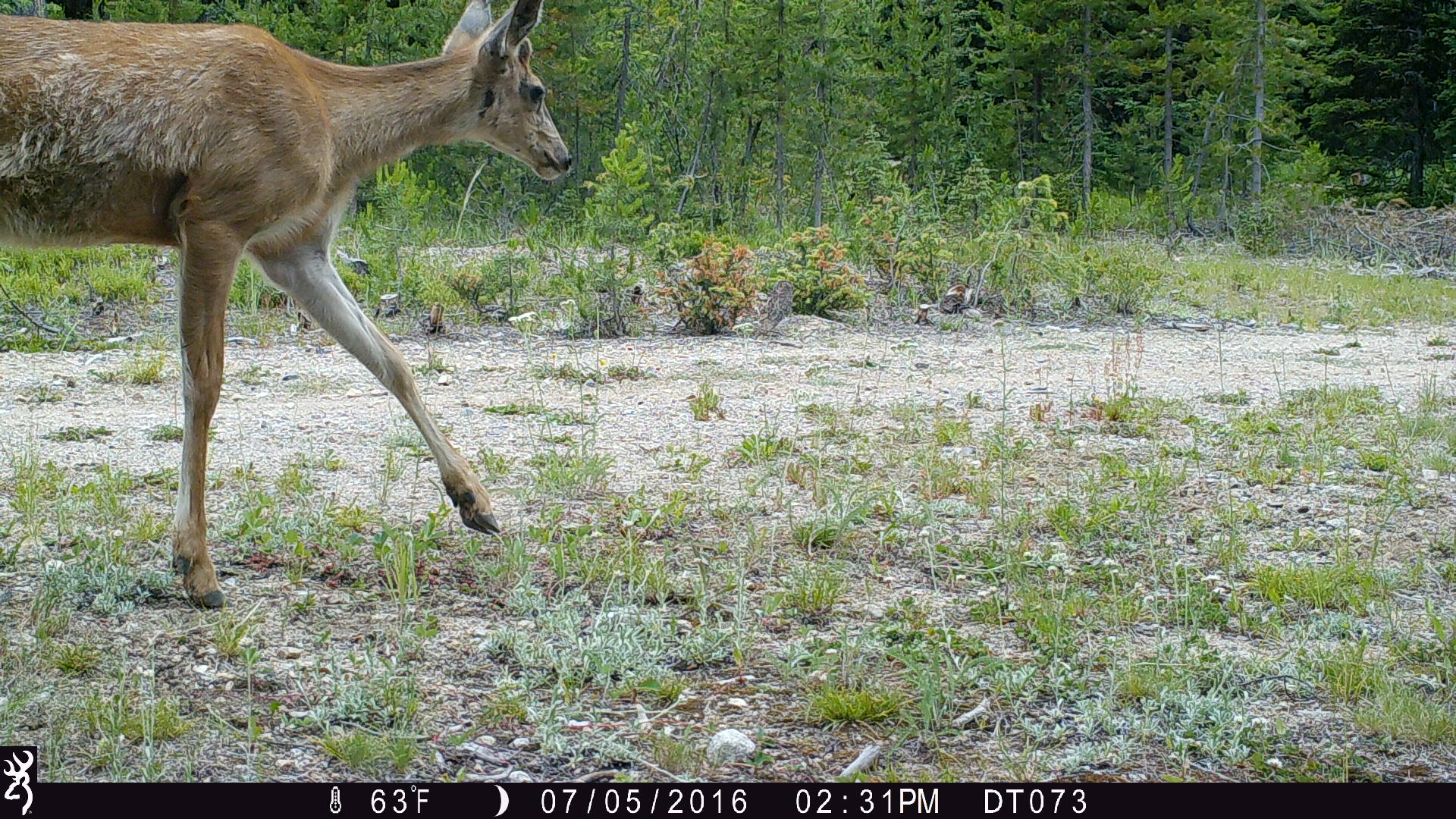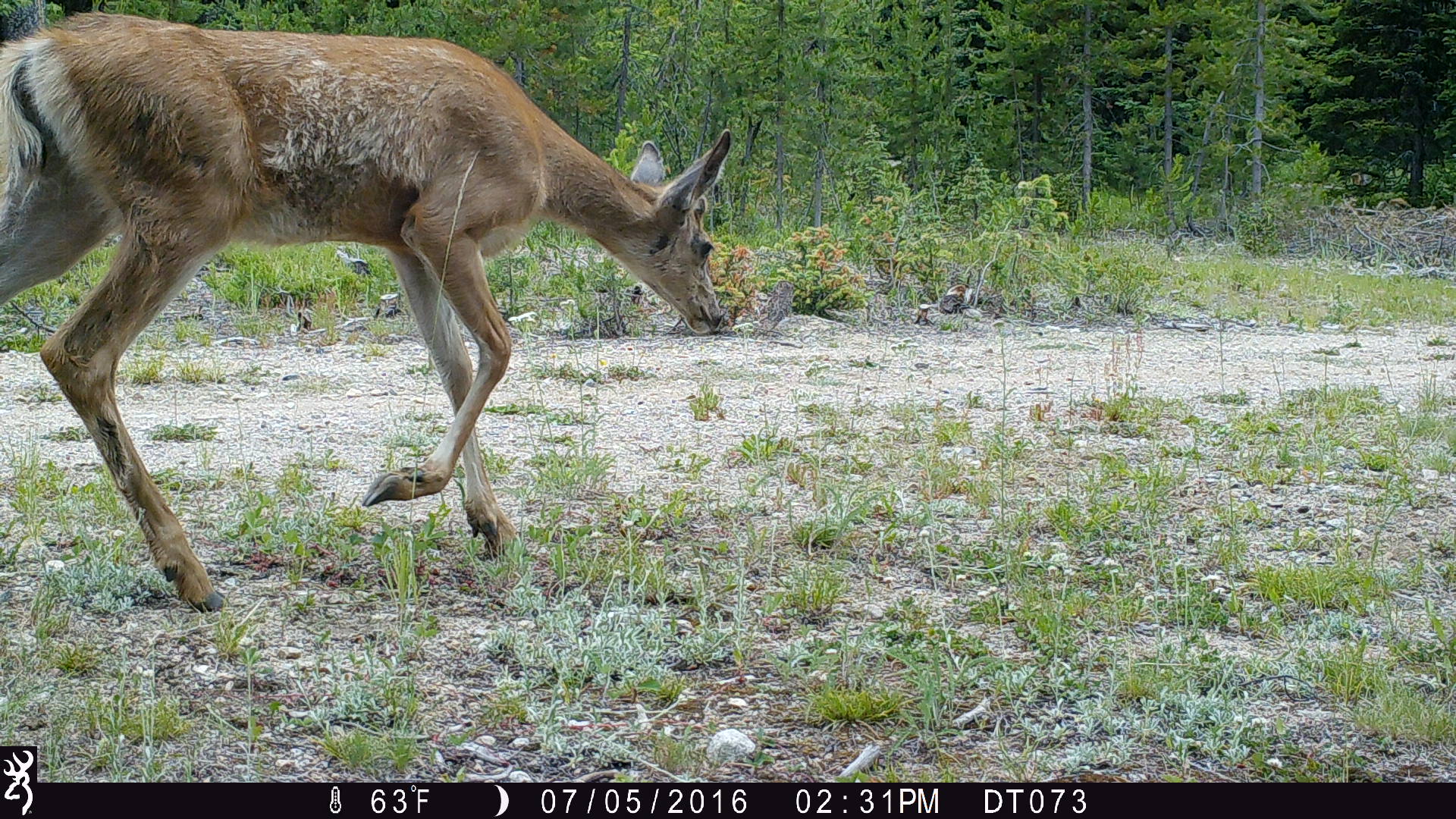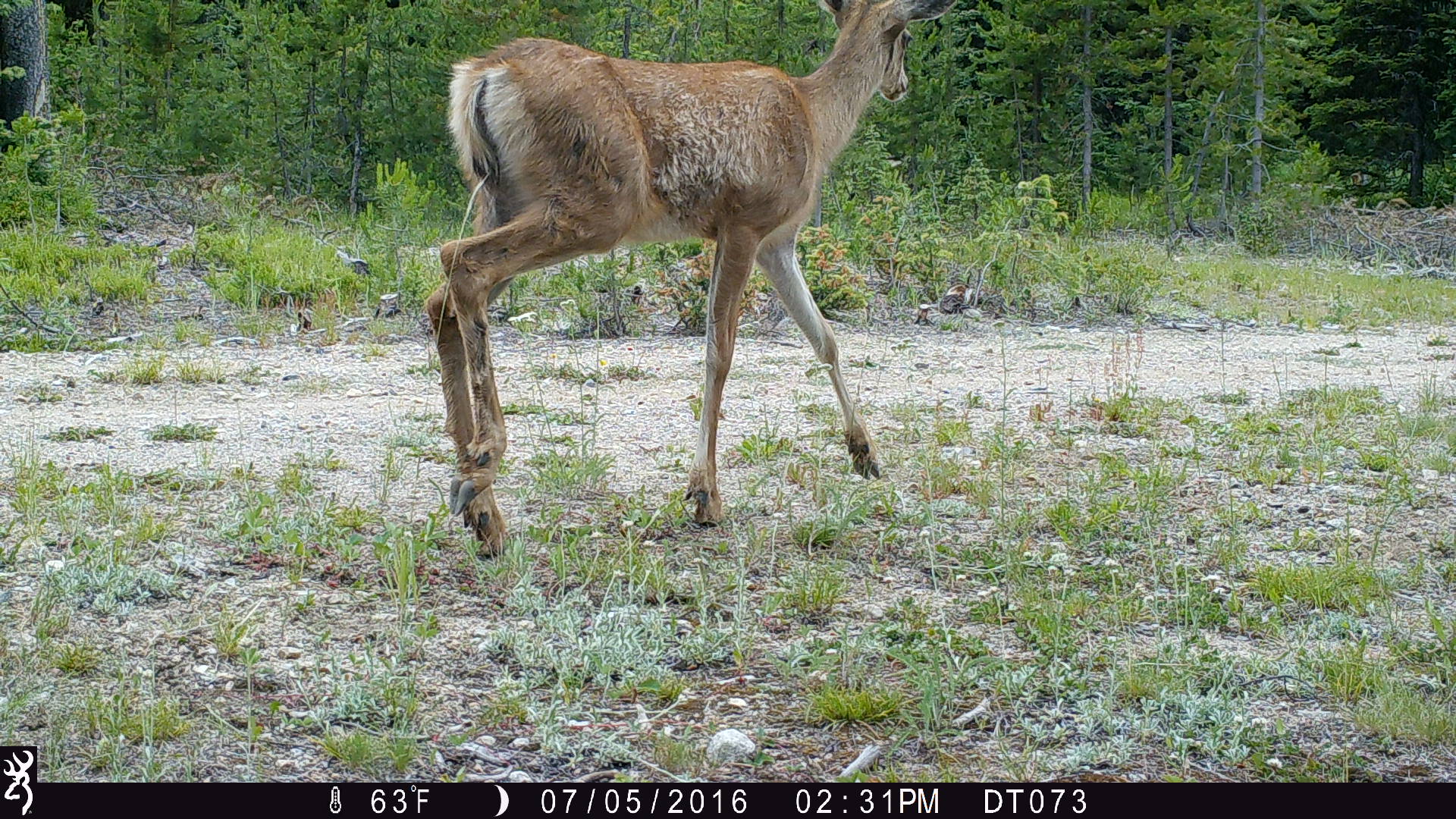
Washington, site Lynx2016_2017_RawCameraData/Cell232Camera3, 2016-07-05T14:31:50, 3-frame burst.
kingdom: Animalia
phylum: Chordata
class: Mammalia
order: Artiodactyla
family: Cervidae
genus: Odocoileus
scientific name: Odocoileus hemionus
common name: mule deer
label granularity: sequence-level